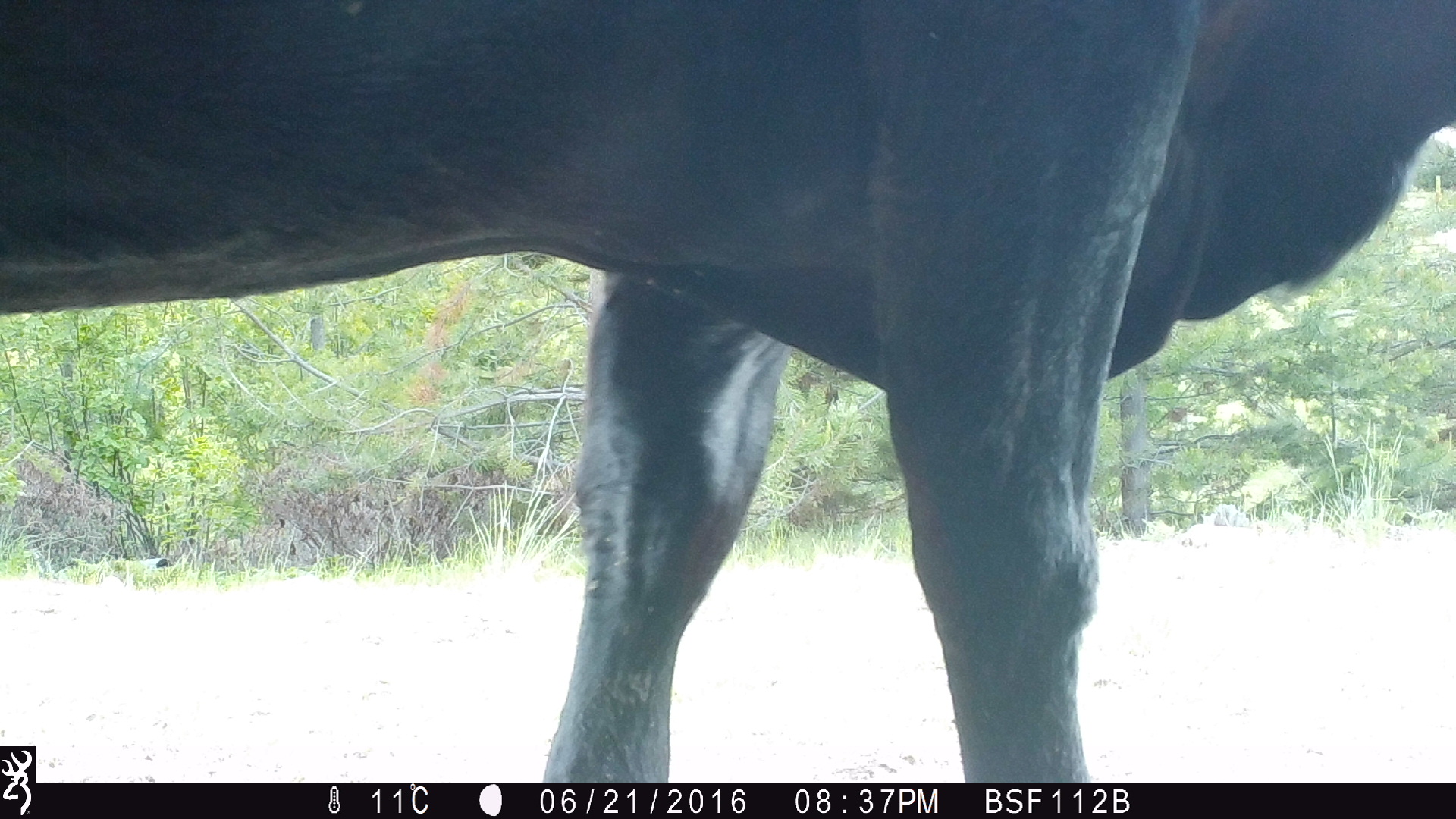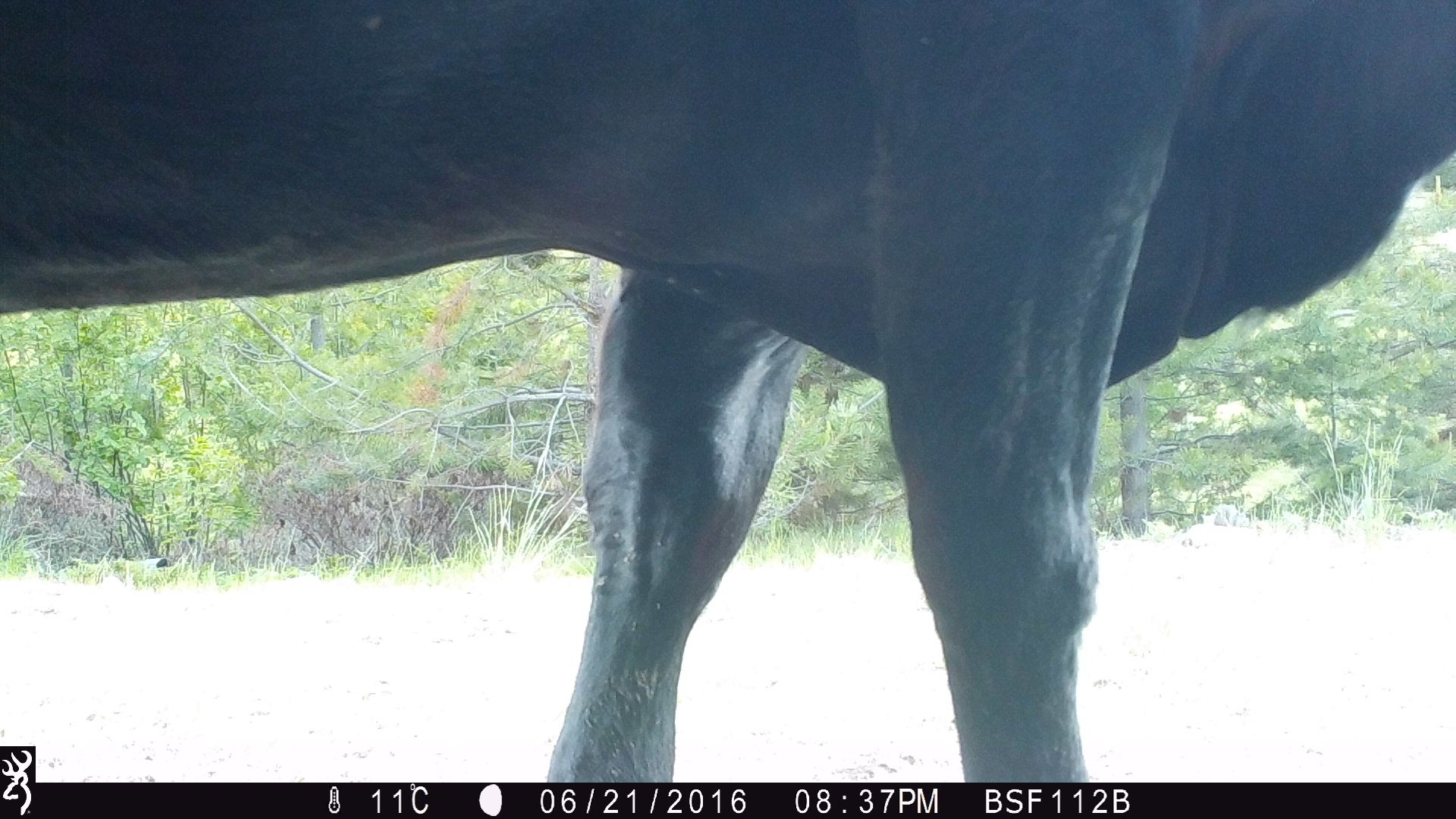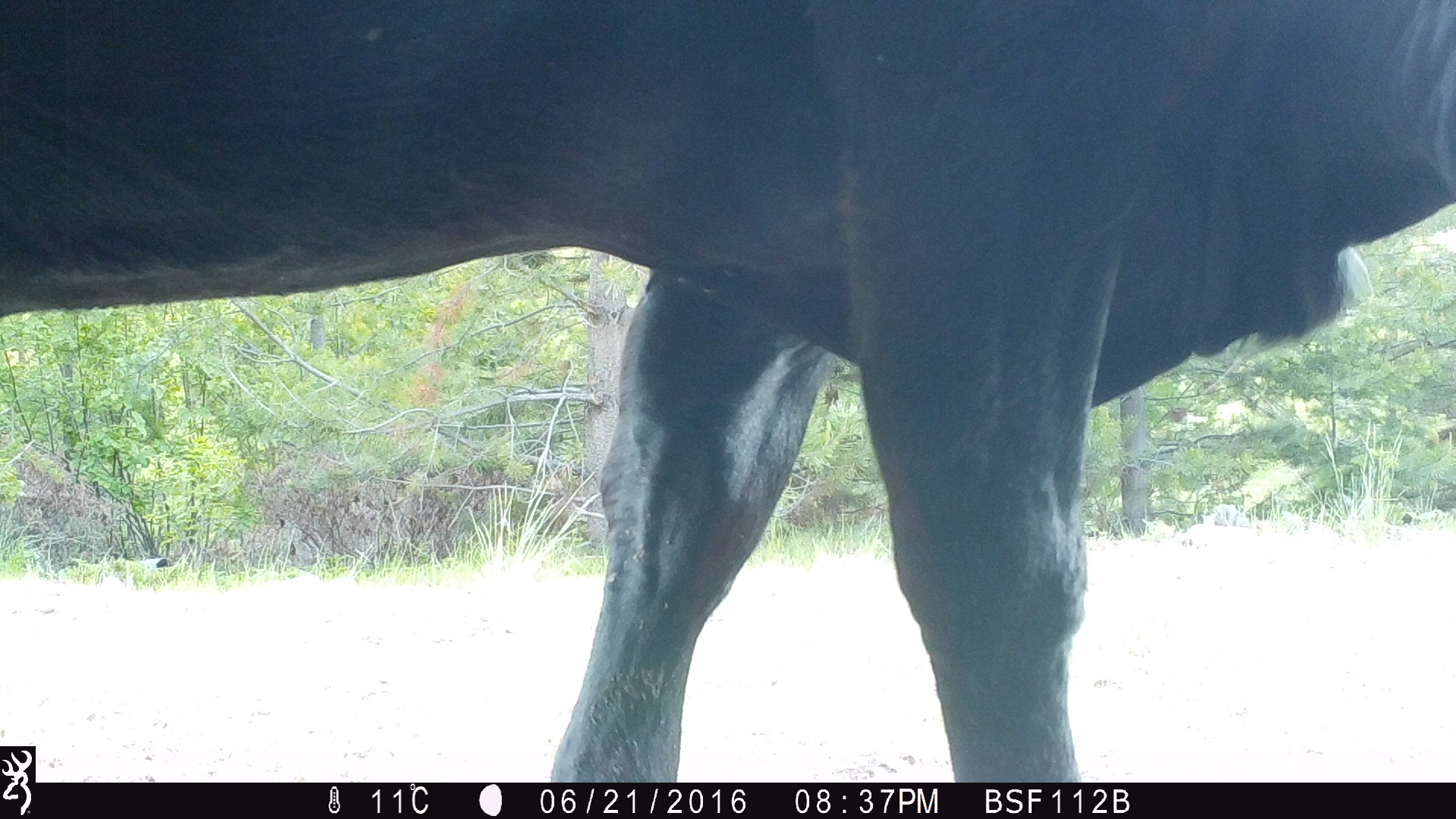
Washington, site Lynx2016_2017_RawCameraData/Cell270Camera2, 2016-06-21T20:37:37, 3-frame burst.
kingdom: Animalia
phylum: Chordata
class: Mammalia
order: Artiodactyla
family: Bovidae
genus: Bos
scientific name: Bos taurus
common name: domestic cattle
Domestic cattle (Bos taurus). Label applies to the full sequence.